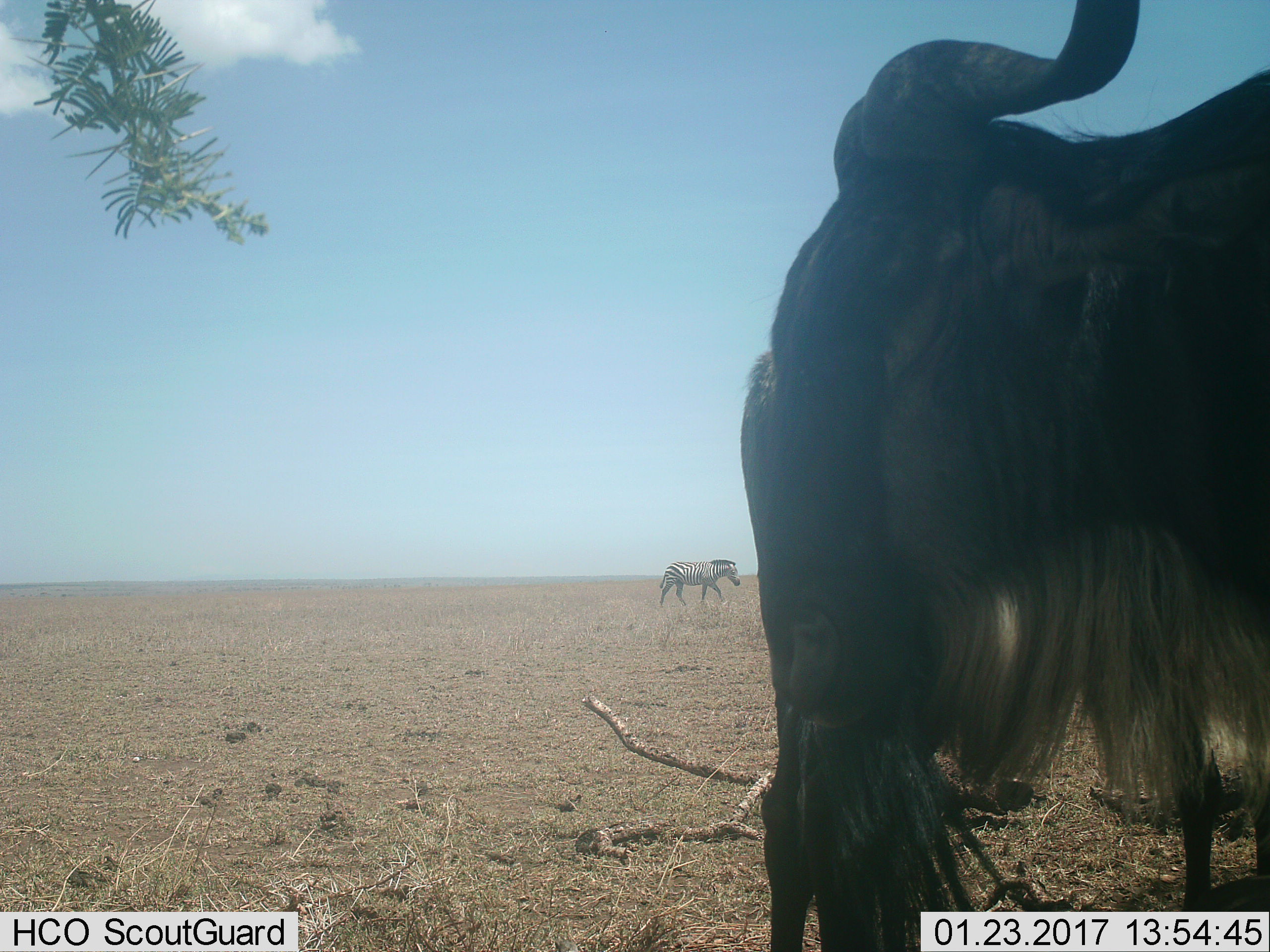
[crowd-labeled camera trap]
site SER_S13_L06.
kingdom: Animalia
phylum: Chordata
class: Mammalia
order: Artiodactyla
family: Bovidae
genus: Connochaetes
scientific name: Connochaetes taurinus taurinus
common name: blue wildebeest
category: wildebeestblue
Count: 1.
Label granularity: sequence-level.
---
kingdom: Animalia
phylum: Chordata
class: Mammalia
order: Perissodactyla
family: Equidae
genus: Equus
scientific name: Equus quagga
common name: plains zebra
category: zebraplains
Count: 1.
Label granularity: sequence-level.